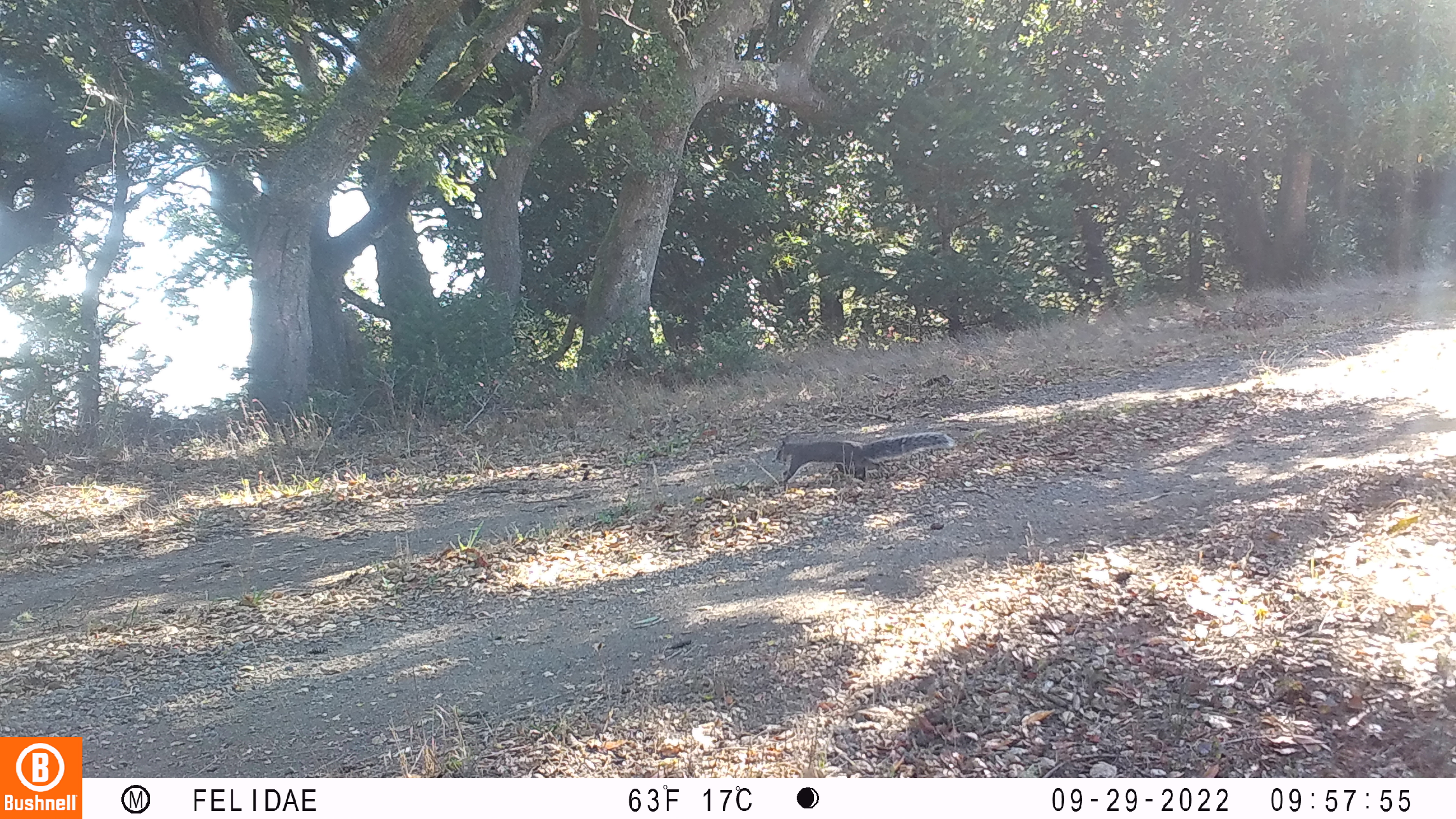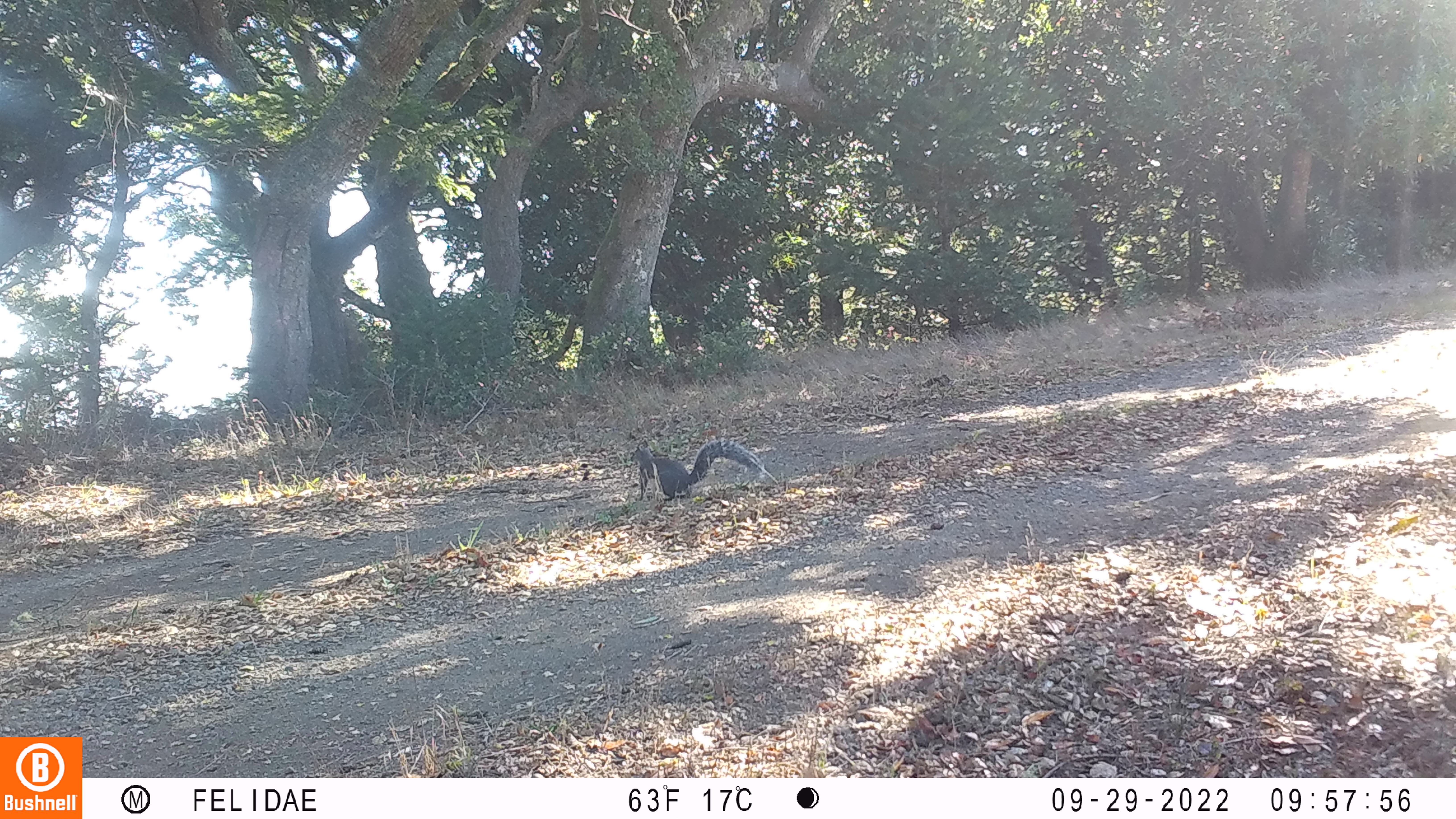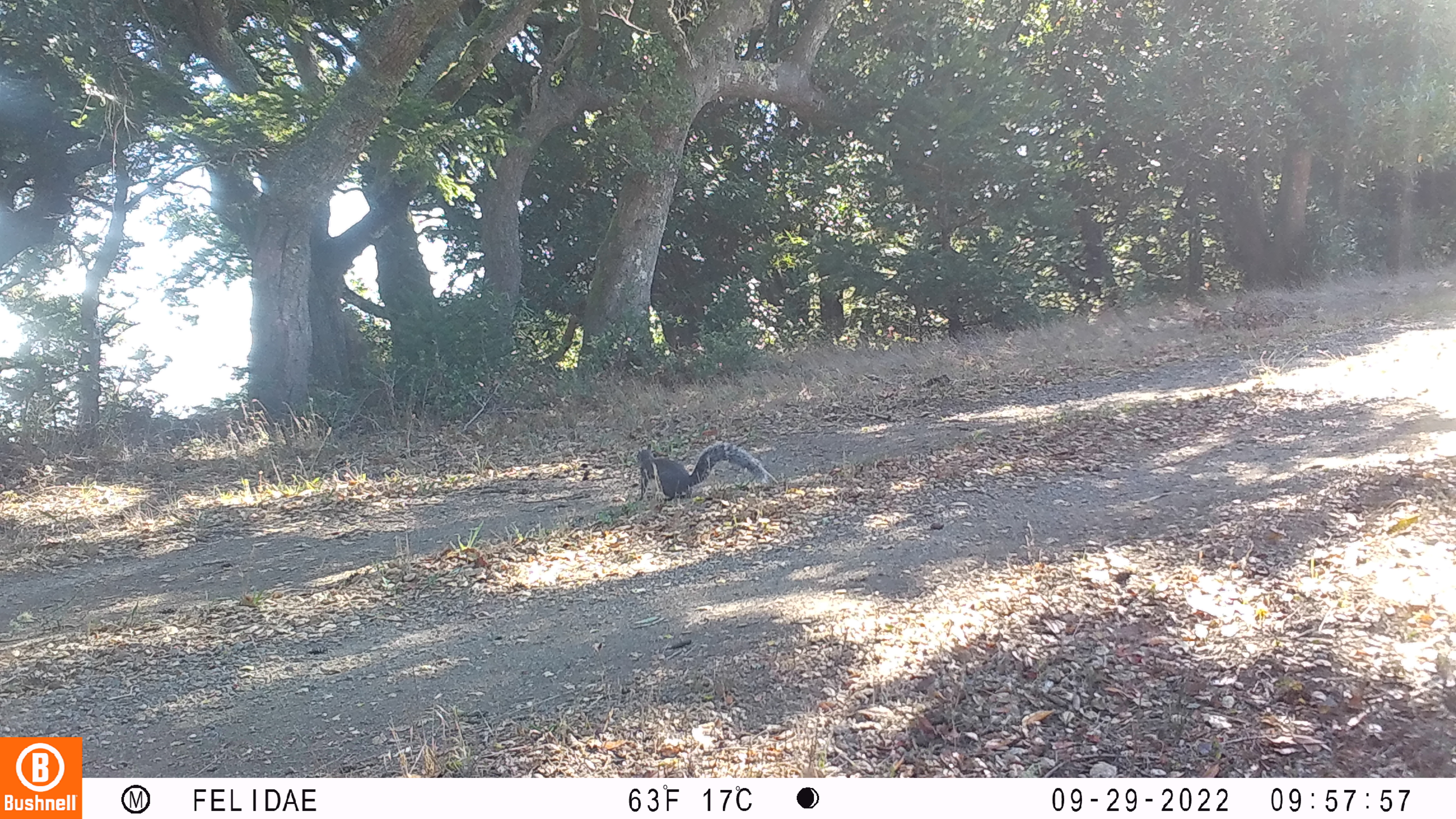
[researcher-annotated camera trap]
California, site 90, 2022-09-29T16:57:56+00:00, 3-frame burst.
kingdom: Animalia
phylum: Chordata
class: Mammalia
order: Rodentia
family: Sciuridae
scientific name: Sciuridae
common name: squirrel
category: unknown squirrel